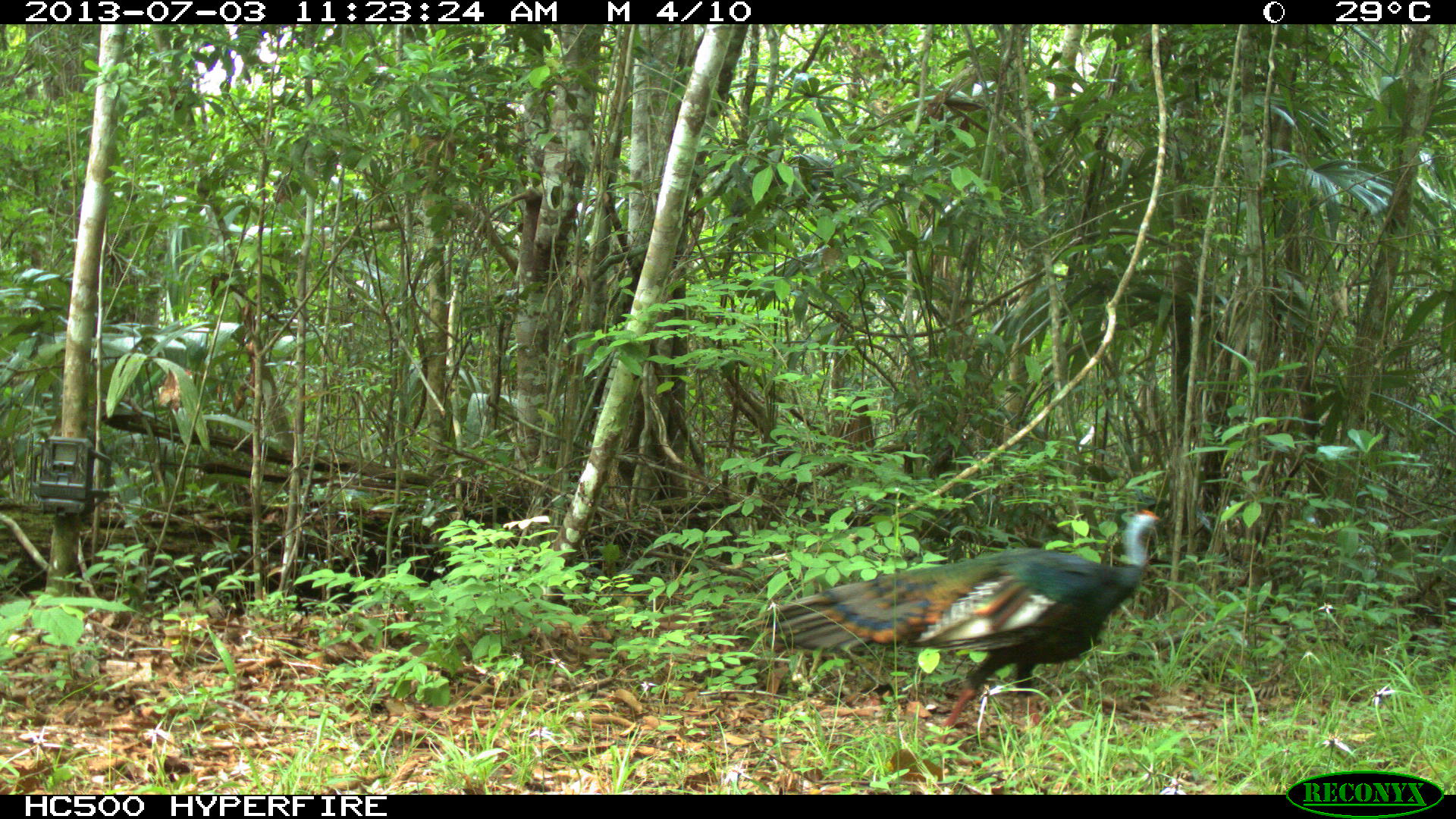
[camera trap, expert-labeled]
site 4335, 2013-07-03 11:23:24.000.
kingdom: Animalia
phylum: Chordata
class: Aves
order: Galliformes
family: Phasianidae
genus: Meleagris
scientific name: Meleagris ocellata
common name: ocellated turkey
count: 1